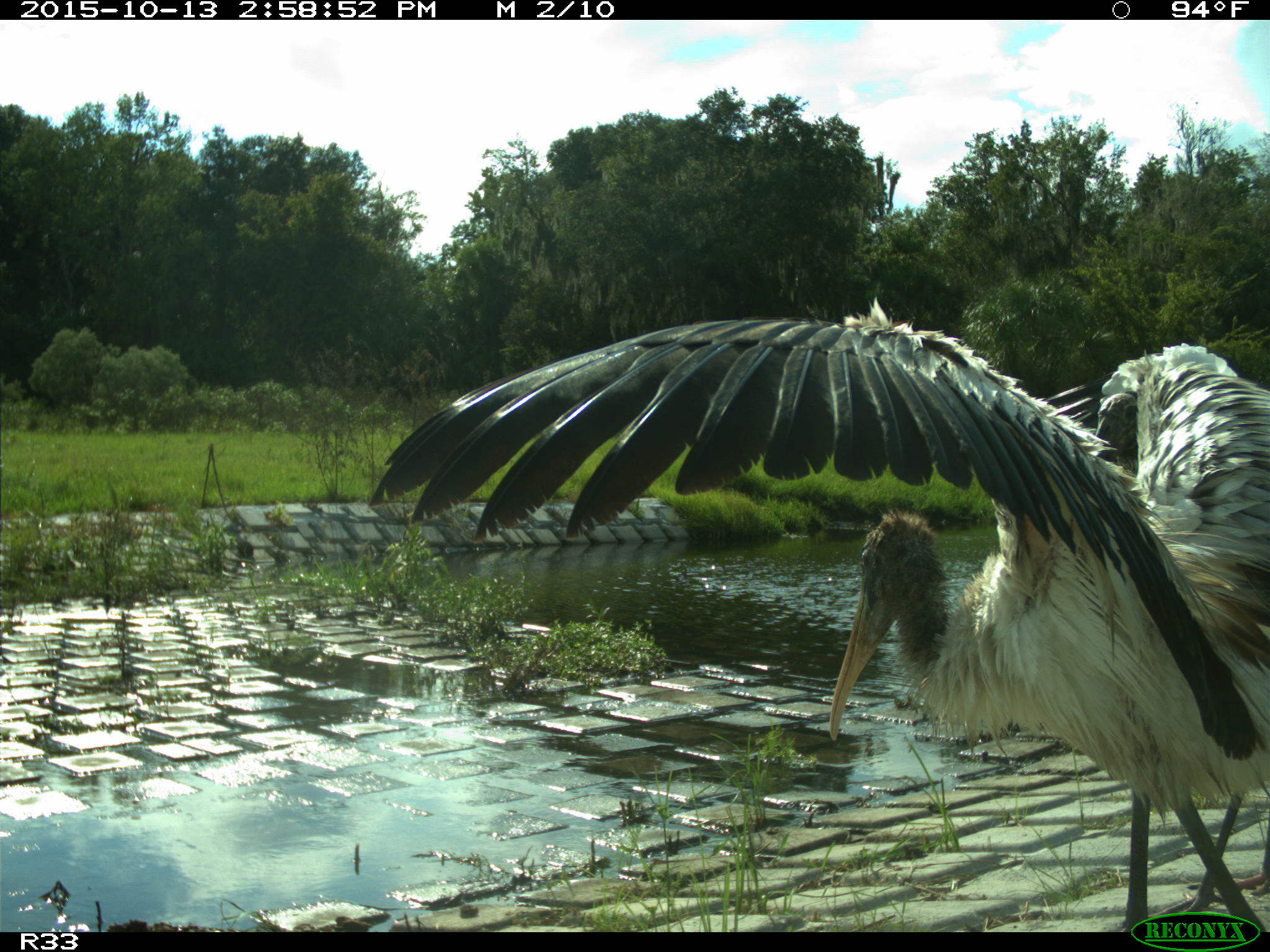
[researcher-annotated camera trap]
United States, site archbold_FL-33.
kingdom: Animalia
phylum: Chordata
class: Aves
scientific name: Aves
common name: birds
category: unidentified bird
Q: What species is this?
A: Unidentified bird (birds) (Aves).